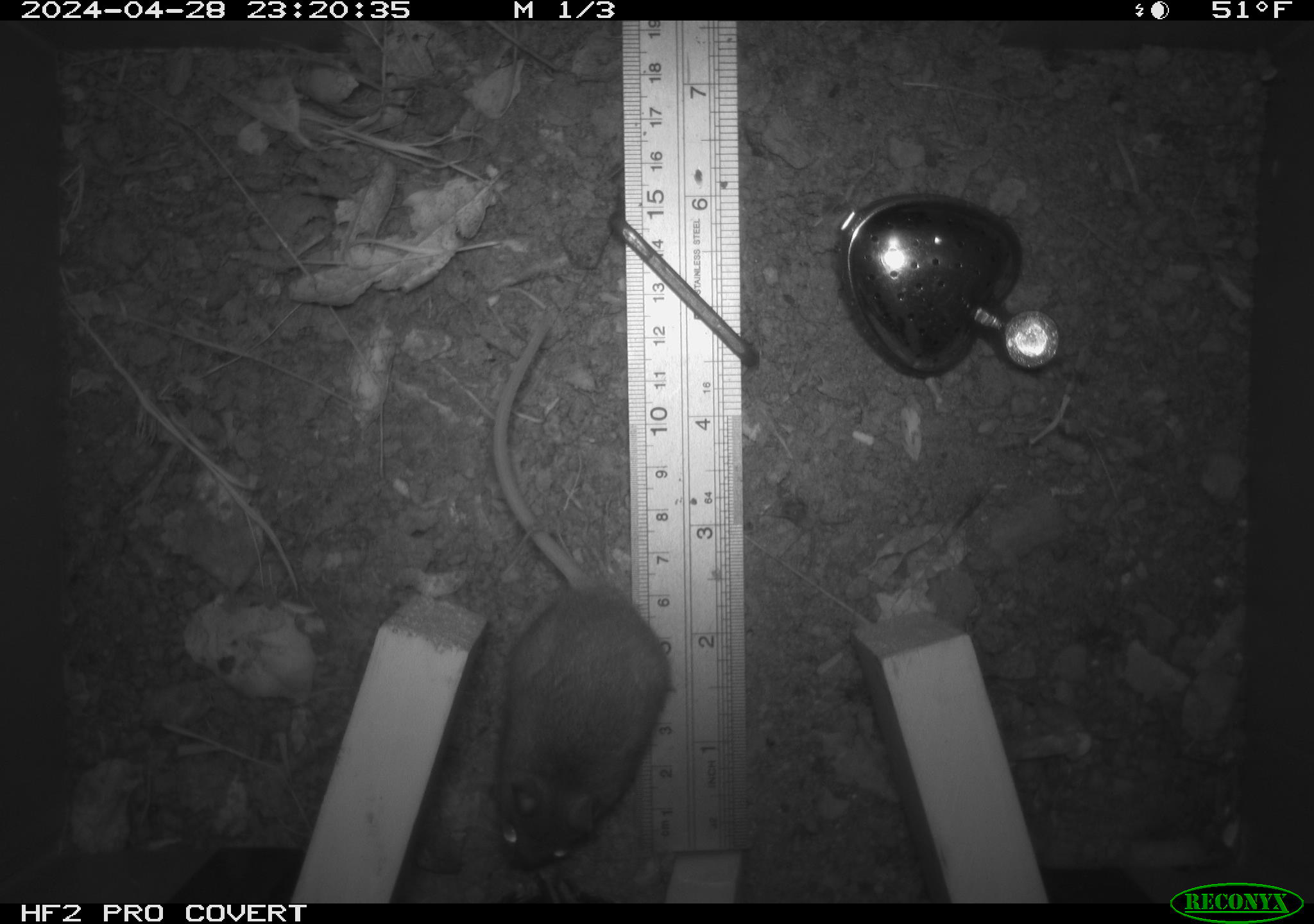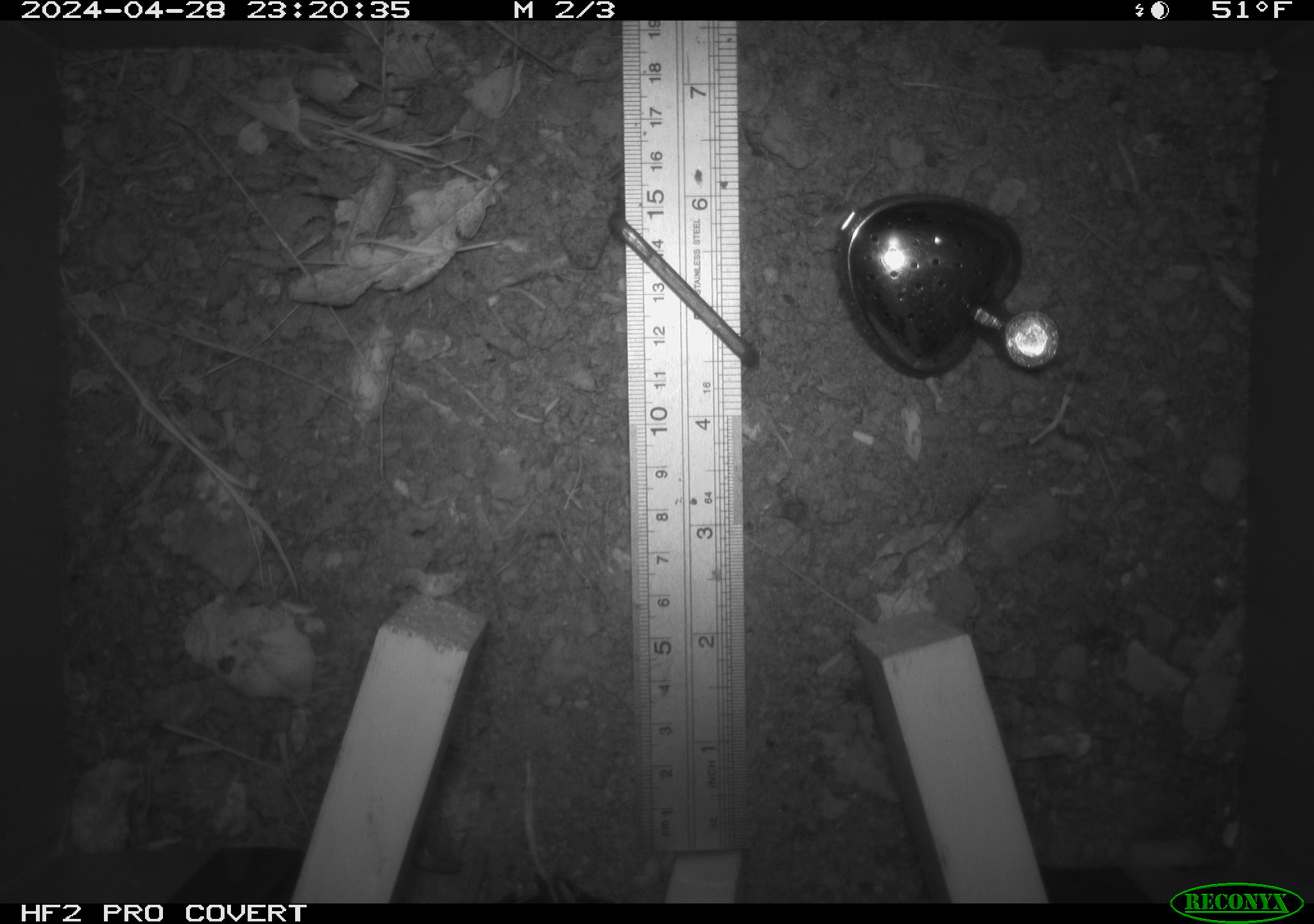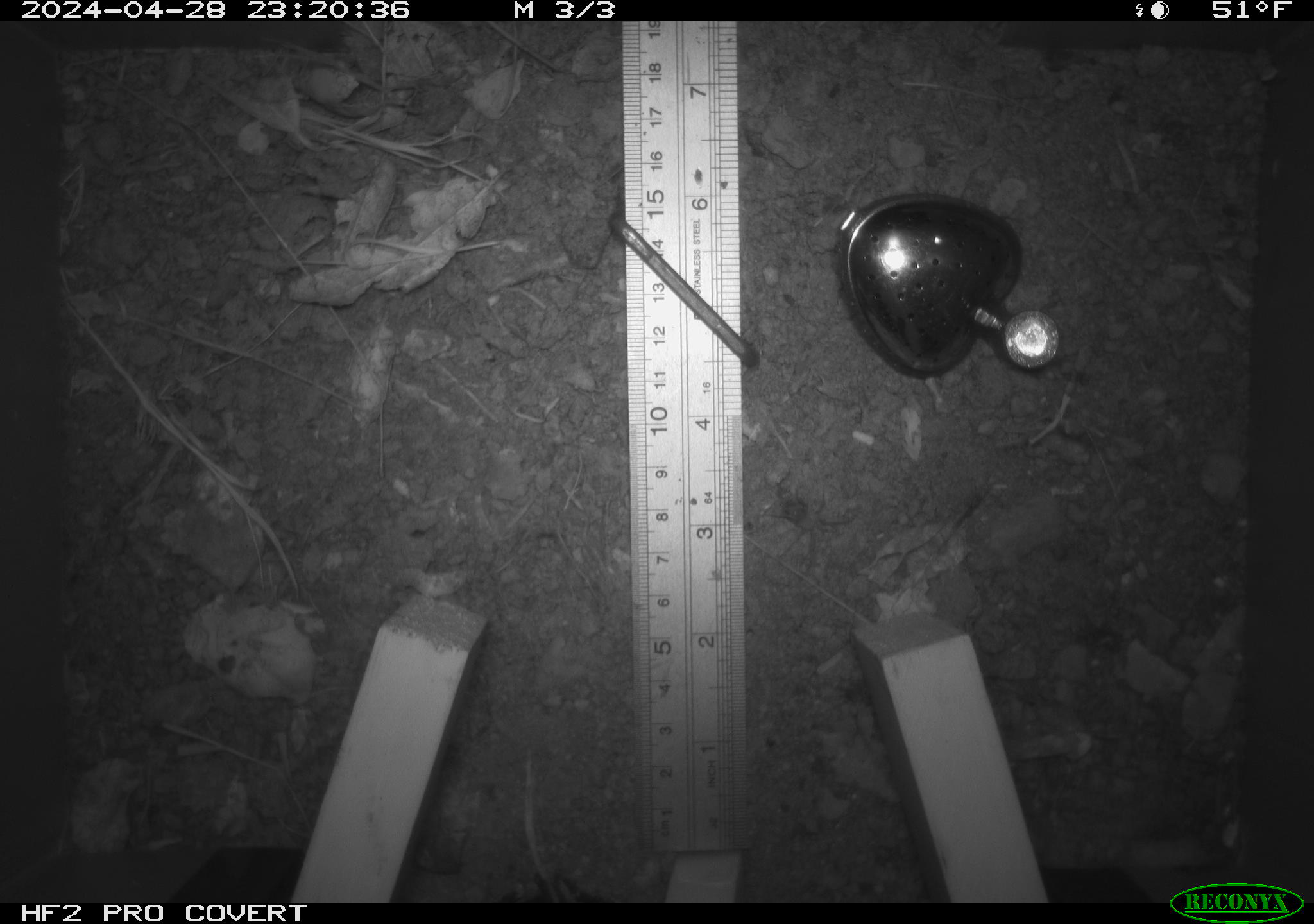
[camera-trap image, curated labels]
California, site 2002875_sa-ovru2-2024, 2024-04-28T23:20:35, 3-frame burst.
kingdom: Animalia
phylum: Chordata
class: Mammalia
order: Rodentia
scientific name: Rodentia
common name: rodent